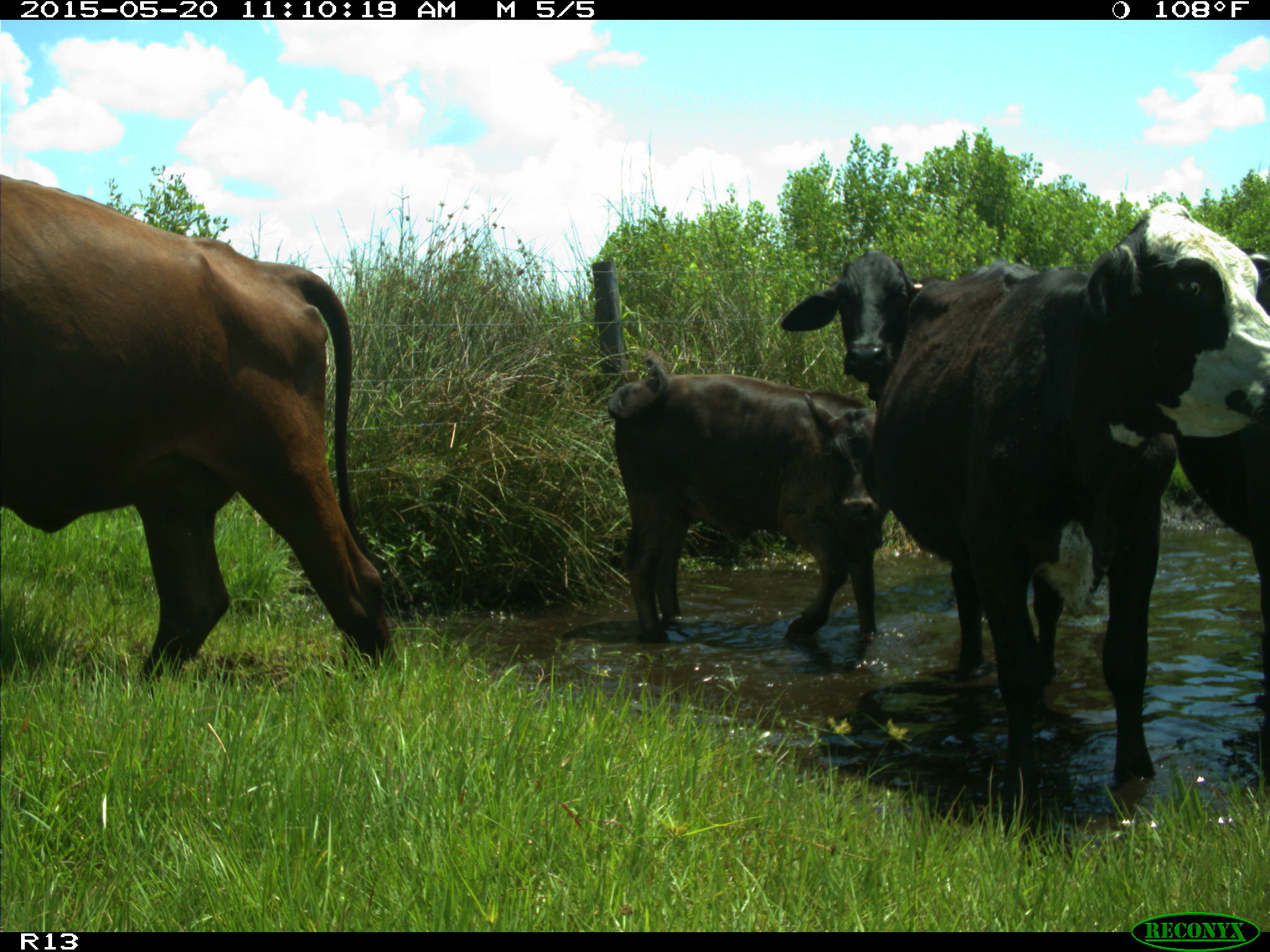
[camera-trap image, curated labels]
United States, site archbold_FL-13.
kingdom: Animalia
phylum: Chordata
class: Mammalia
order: Artiodactyla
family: Bovidae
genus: Bos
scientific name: Bos taurus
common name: domestic cow